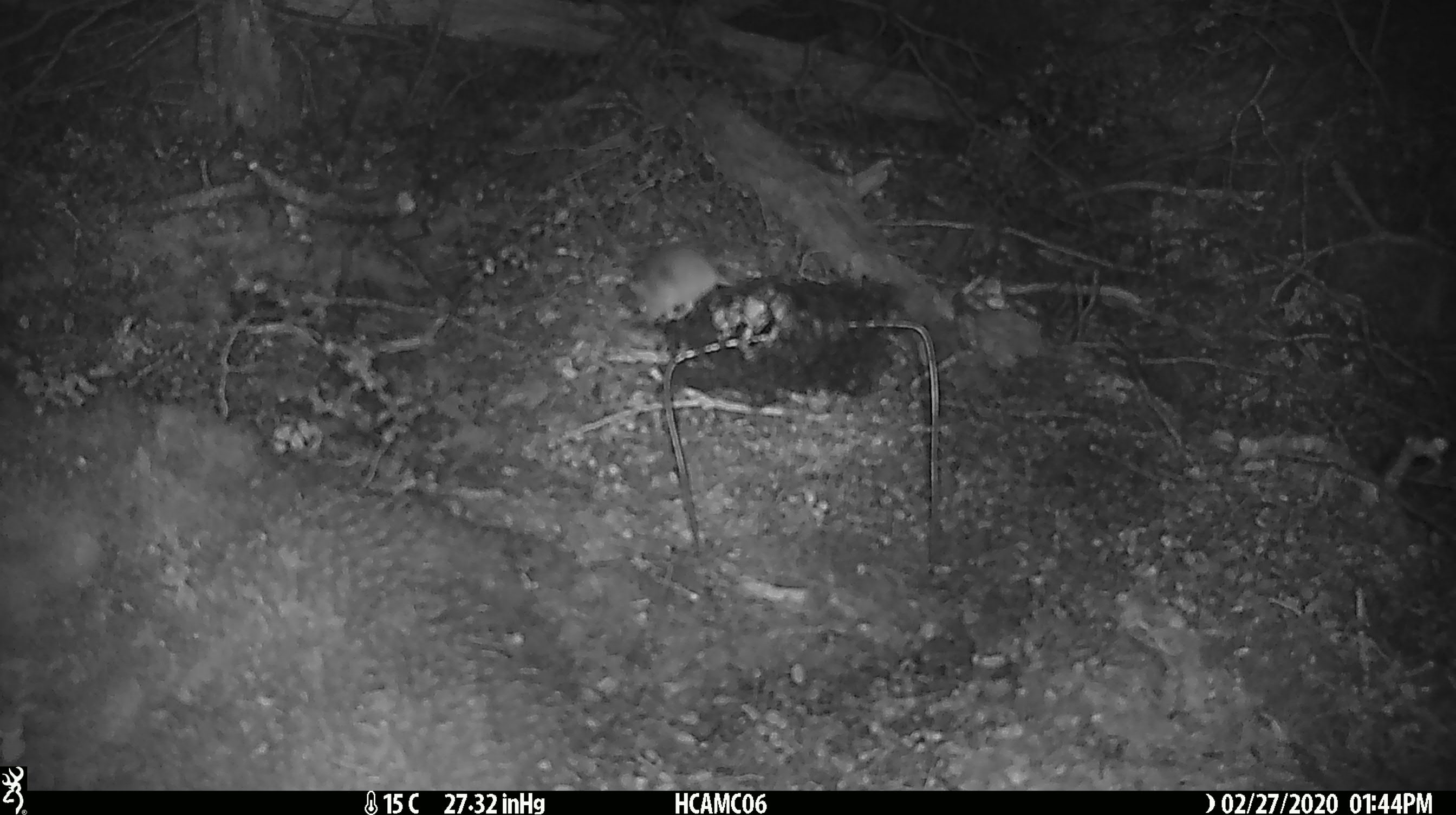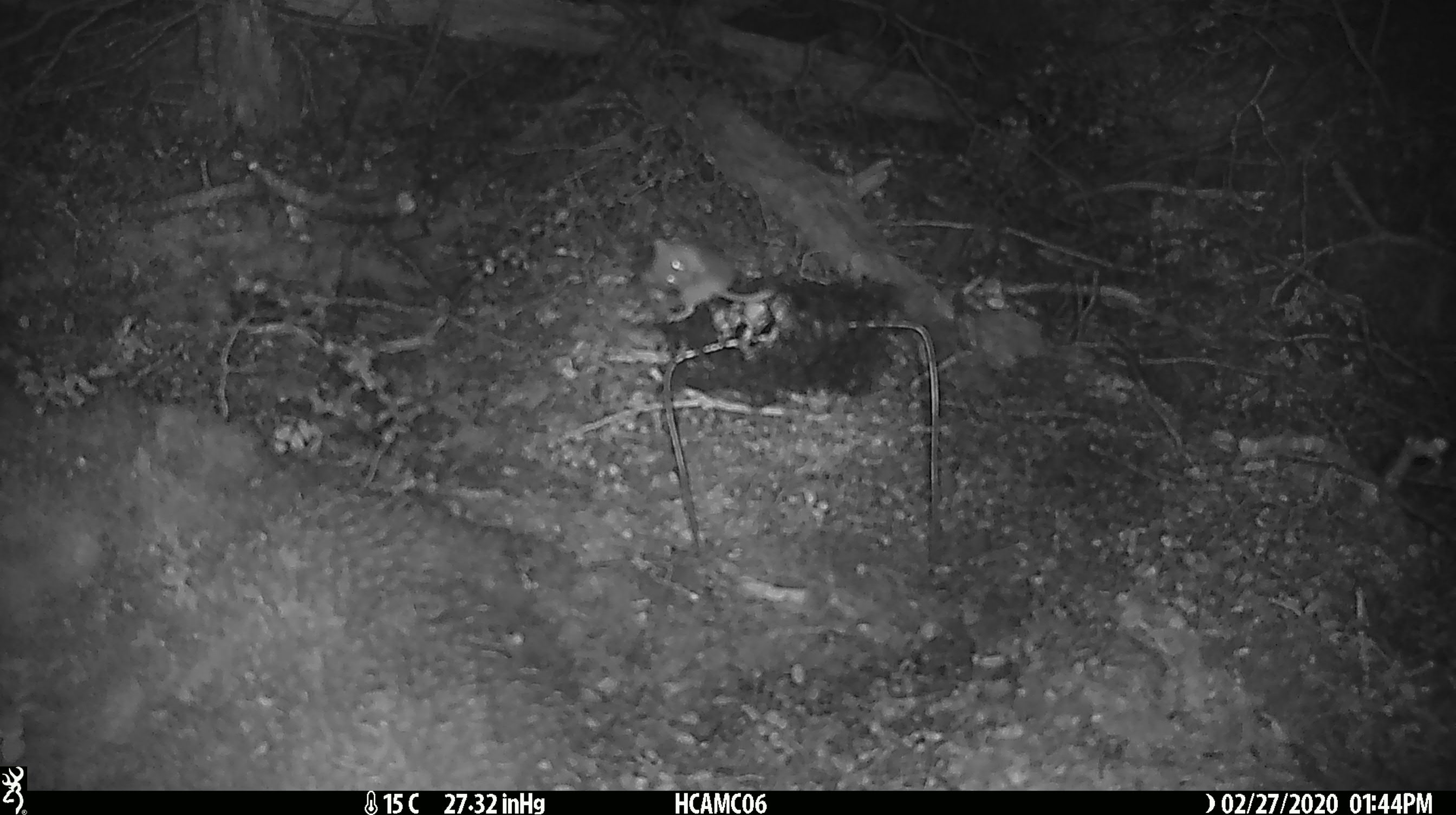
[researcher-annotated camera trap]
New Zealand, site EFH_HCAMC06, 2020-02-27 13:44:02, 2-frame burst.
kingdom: Animalia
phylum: Chordata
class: Mammalia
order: Rodentia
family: Muridae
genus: Mus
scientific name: Mus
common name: mouse